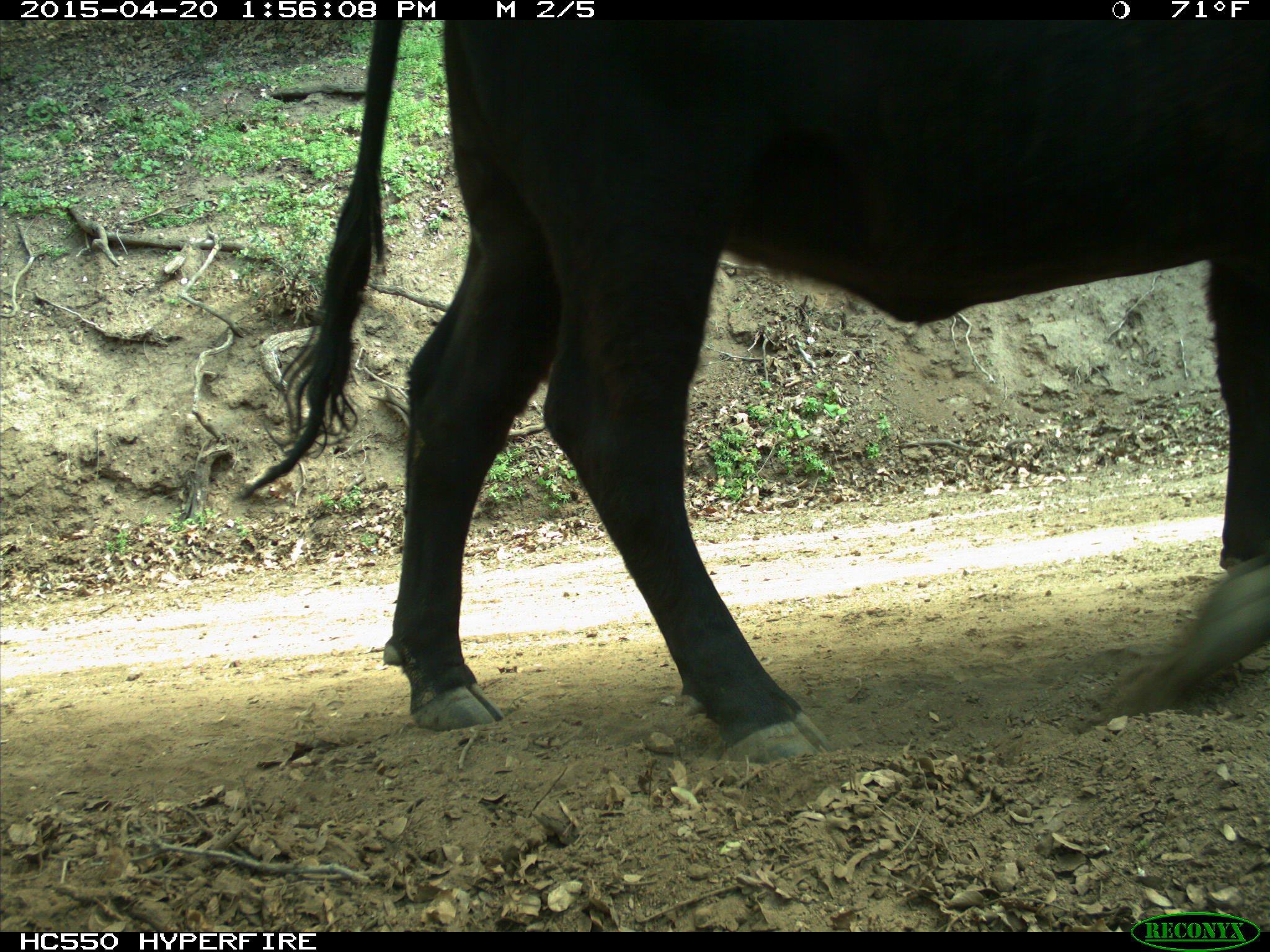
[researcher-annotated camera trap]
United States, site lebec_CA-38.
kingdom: Animalia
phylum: Chordata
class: Mammalia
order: Artiodactyla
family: Bovidae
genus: Bos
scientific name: Bos taurus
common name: domestic cow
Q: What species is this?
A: Bos taurus (domestic cow).